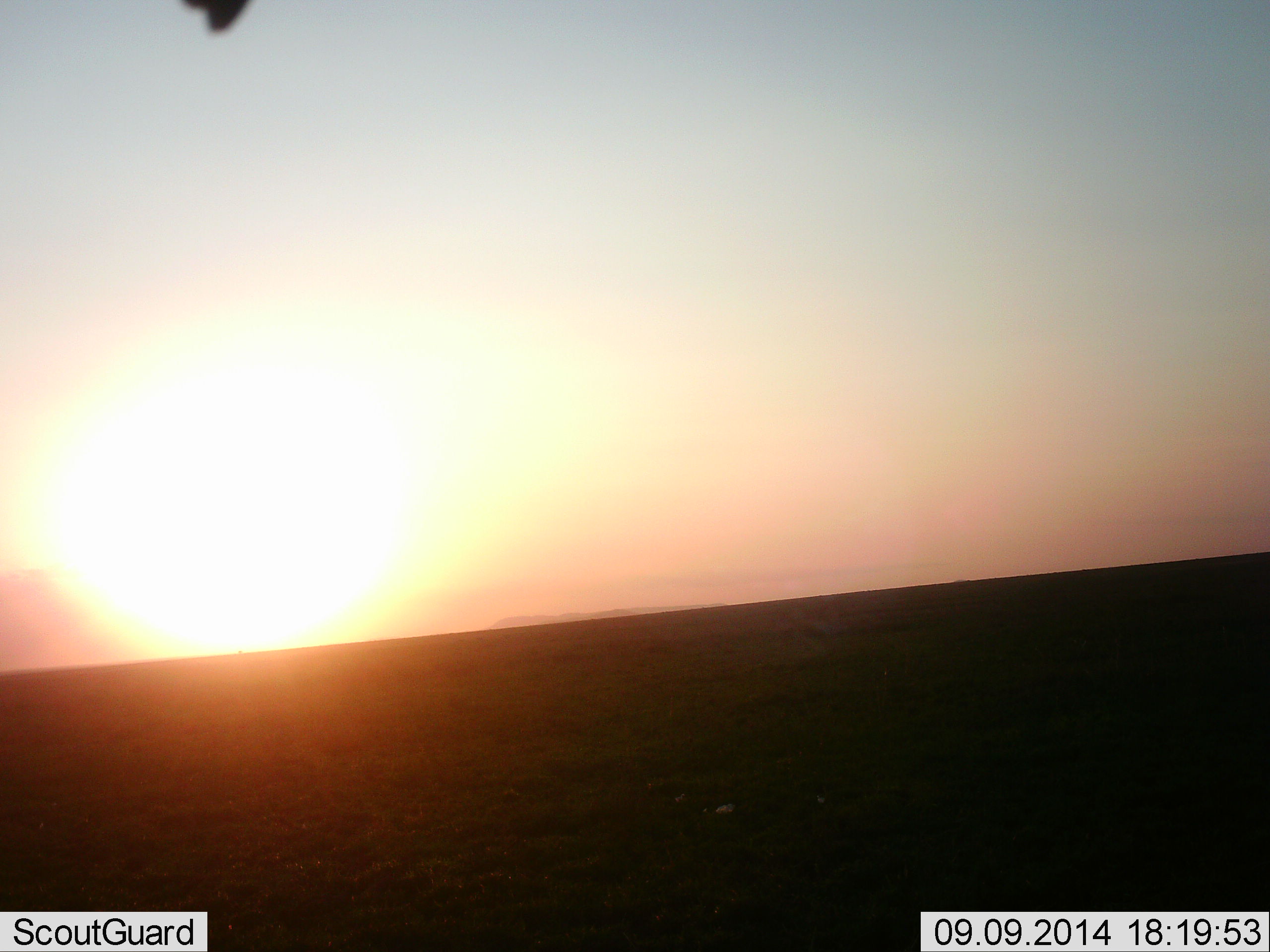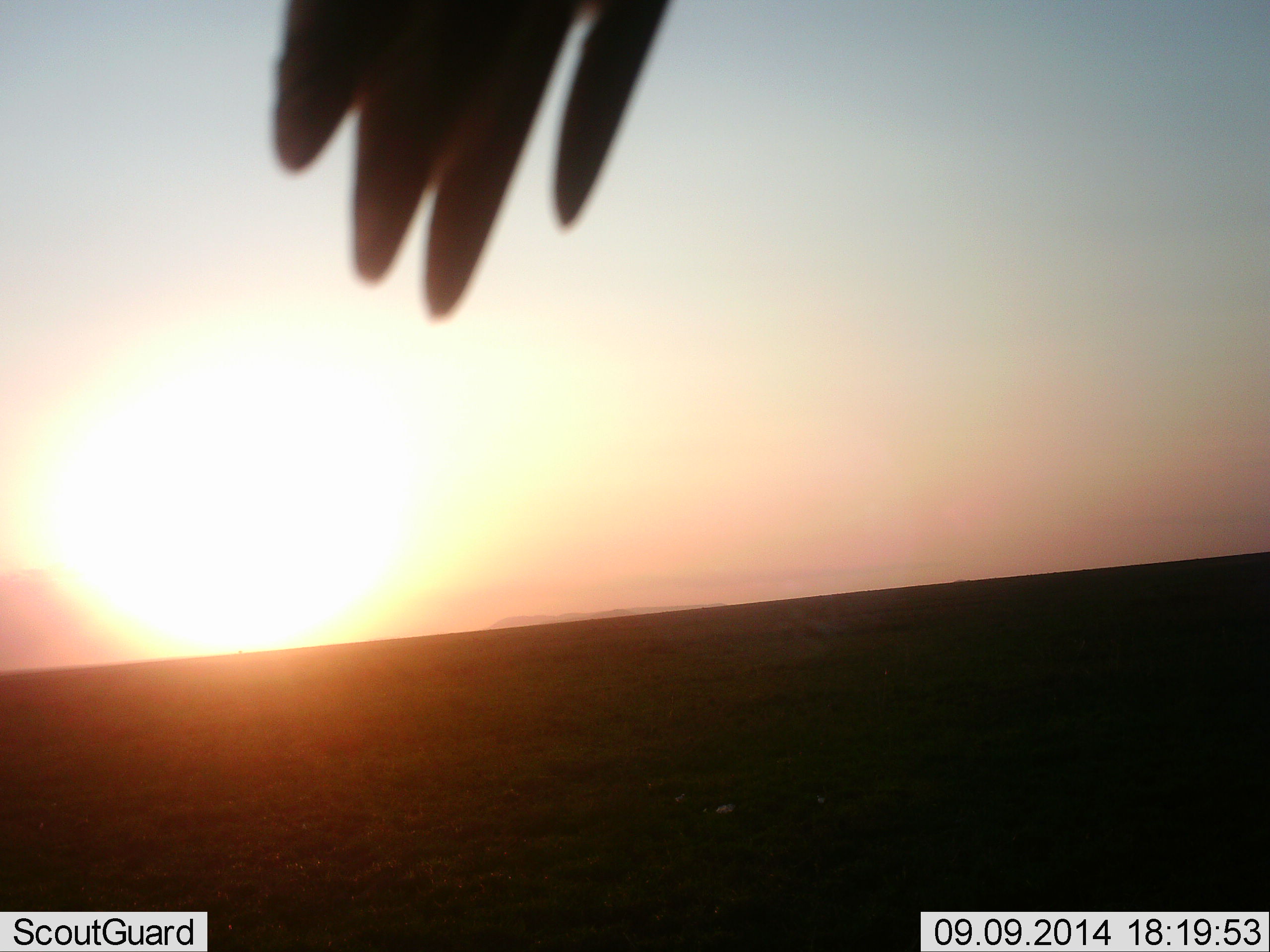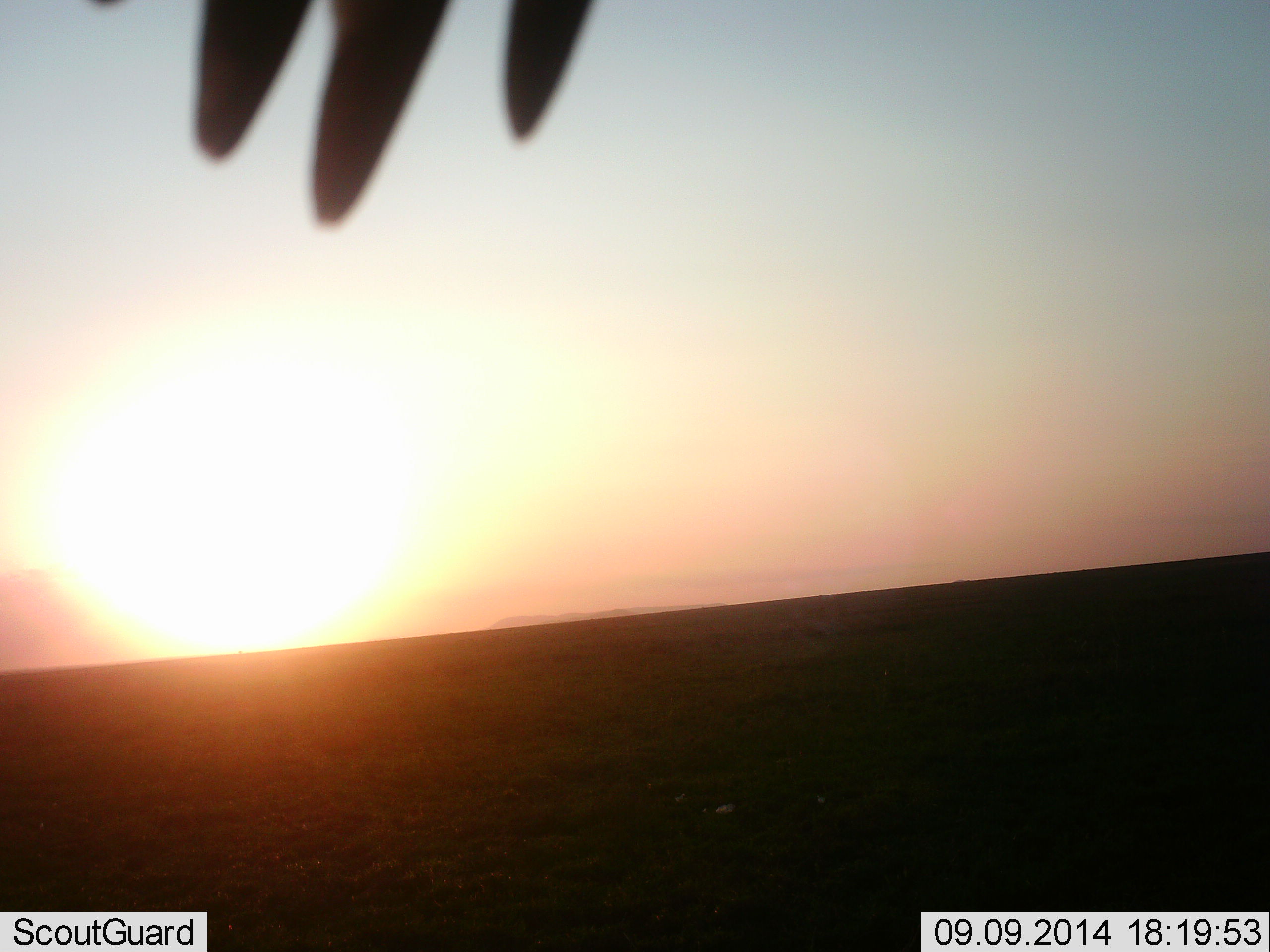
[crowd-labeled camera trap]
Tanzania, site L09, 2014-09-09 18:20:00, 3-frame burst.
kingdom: Animalia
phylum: Chordata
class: Aves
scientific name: Aves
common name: bird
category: otherbird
Otherbird (bird) (Aves), count 1. Behavior (volunteer vote fractions): standing 43%, resting 29%, moving 29%, interacting 0%. Young present (vote fraction): 0%. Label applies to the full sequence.